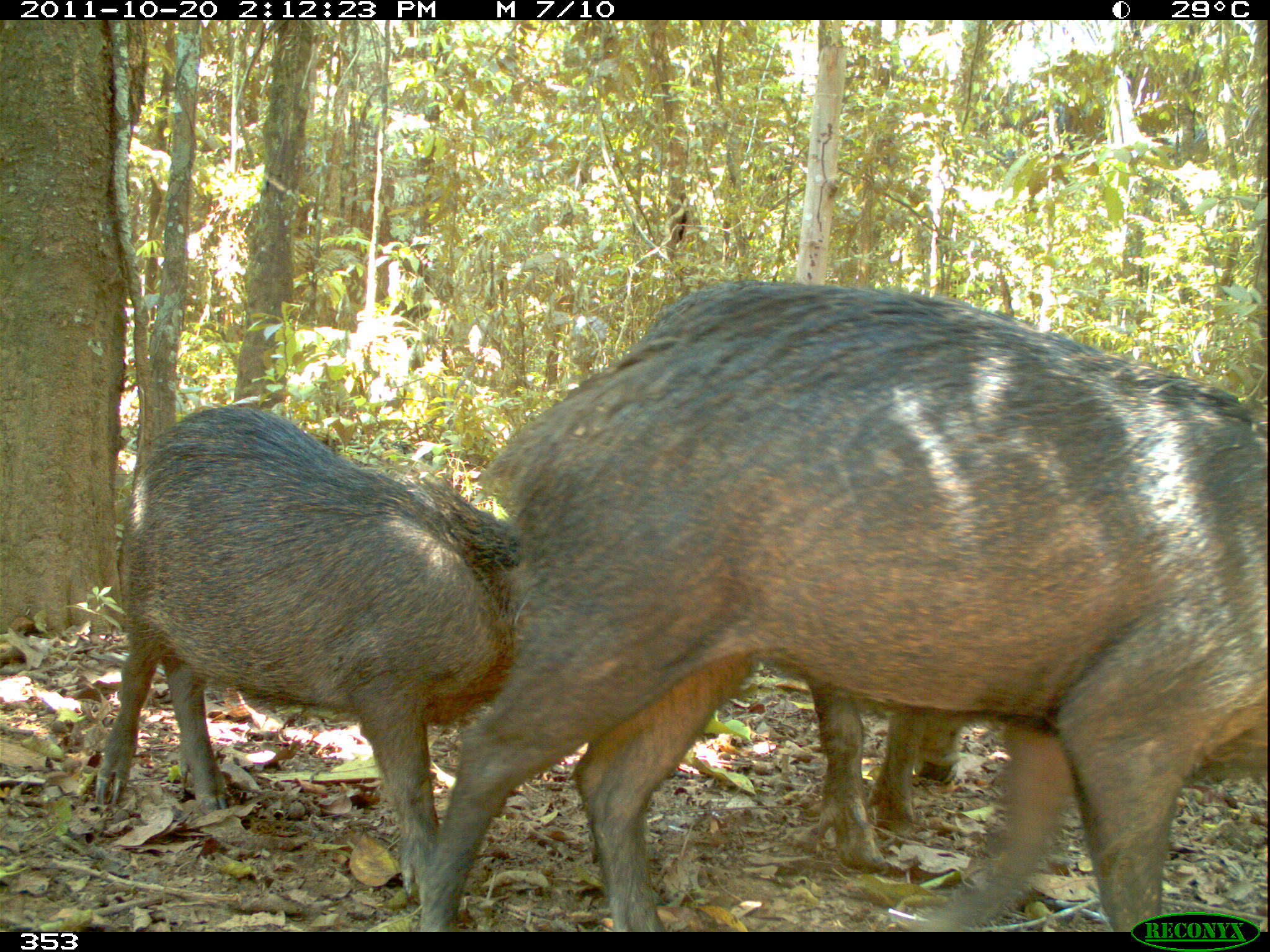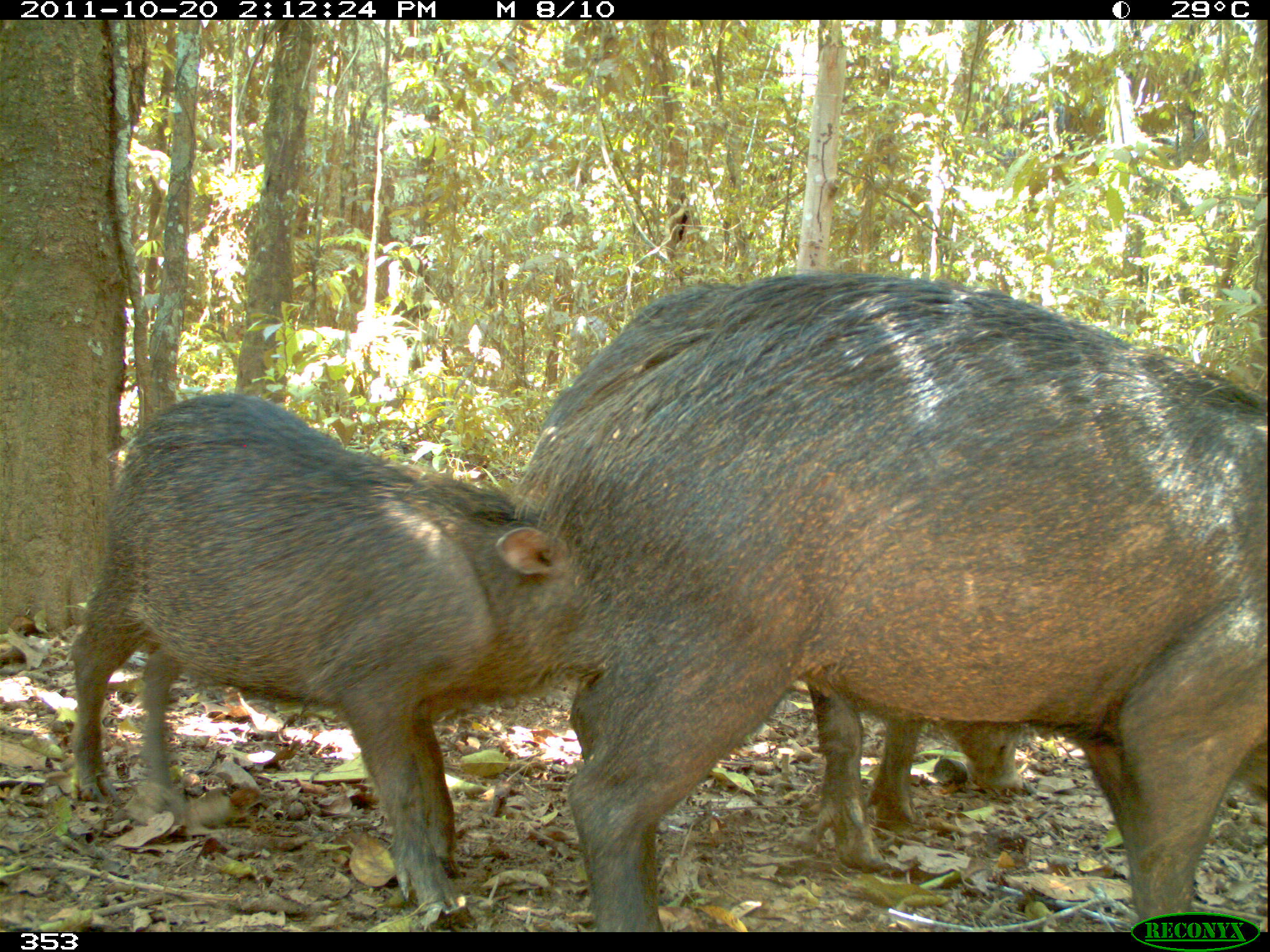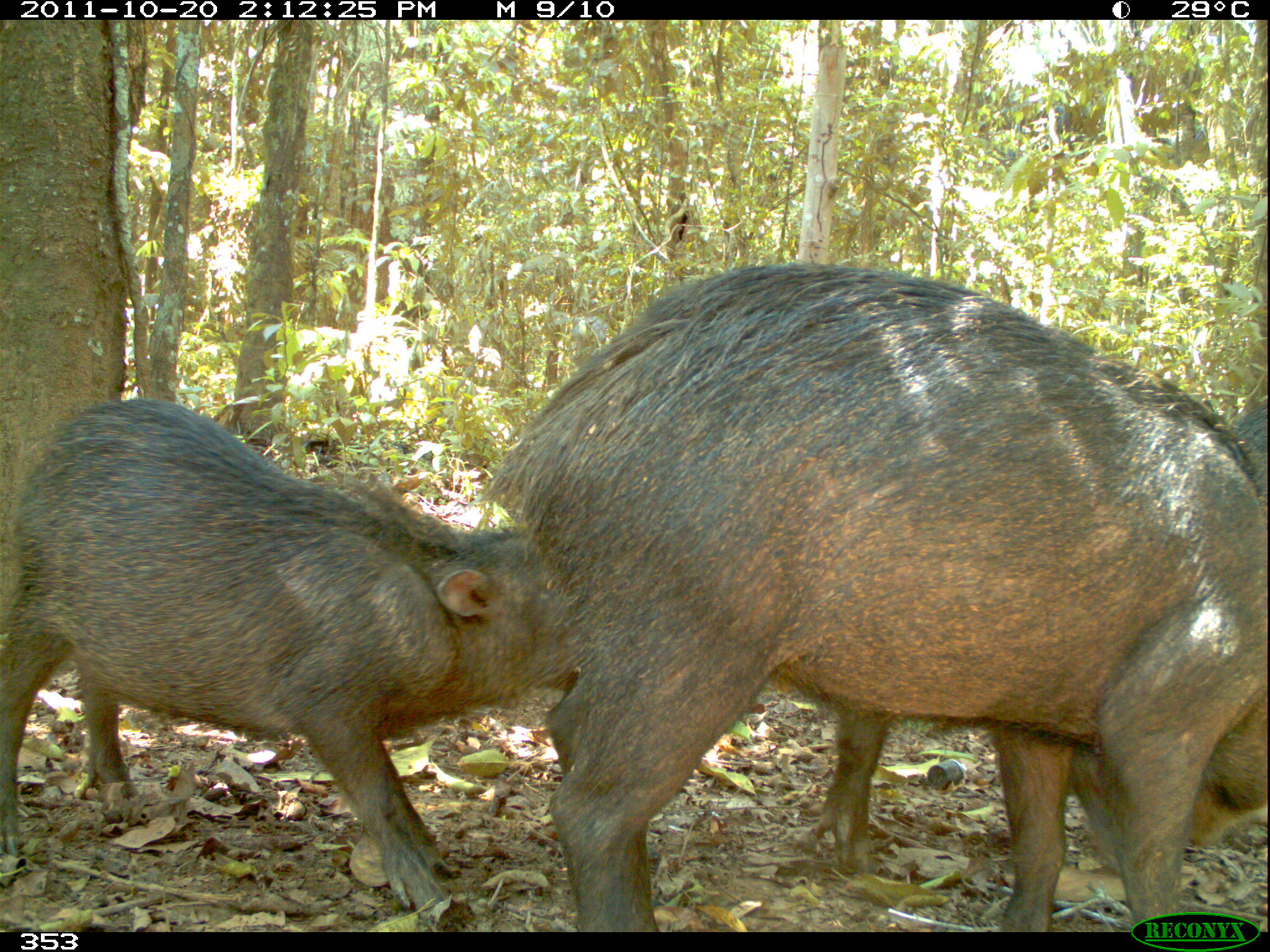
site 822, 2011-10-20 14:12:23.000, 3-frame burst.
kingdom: Animalia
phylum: Chordata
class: Mammalia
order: Artiodactyla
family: Tayassuidae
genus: Tayassu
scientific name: Tayassu pecari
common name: white-lipped peccary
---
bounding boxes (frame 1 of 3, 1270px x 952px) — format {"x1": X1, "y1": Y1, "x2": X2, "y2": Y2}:
tayassu pecari: {"x1": 419, "y1": 281, "x2": 1267, "y2": 931}; {"x1": 91, "y1": 402, "x2": 524, "y2": 905}; {"x1": 618, "y1": 283, "x2": 974, "y2": 869}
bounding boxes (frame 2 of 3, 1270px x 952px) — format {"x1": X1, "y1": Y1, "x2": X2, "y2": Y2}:
tayassu pecari: {"x1": 531, "y1": 271, "x2": 1266, "y2": 931}; {"x1": 538, "y1": 277, "x2": 1026, "y2": 869}; {"x1": 68, "y1": 387, "x2": 589, "y2": 914}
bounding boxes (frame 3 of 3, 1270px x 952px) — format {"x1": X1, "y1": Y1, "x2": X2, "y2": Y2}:
tayassu pecari: {"x1": 510, "y1": 260, "x2": 1268, "y2": 931}; {"x1": 0, "y1": 396, "x2": 579, "y2": 920}; {"x1": 802, "y1": 392, "x2": 1268, "y2": 867}